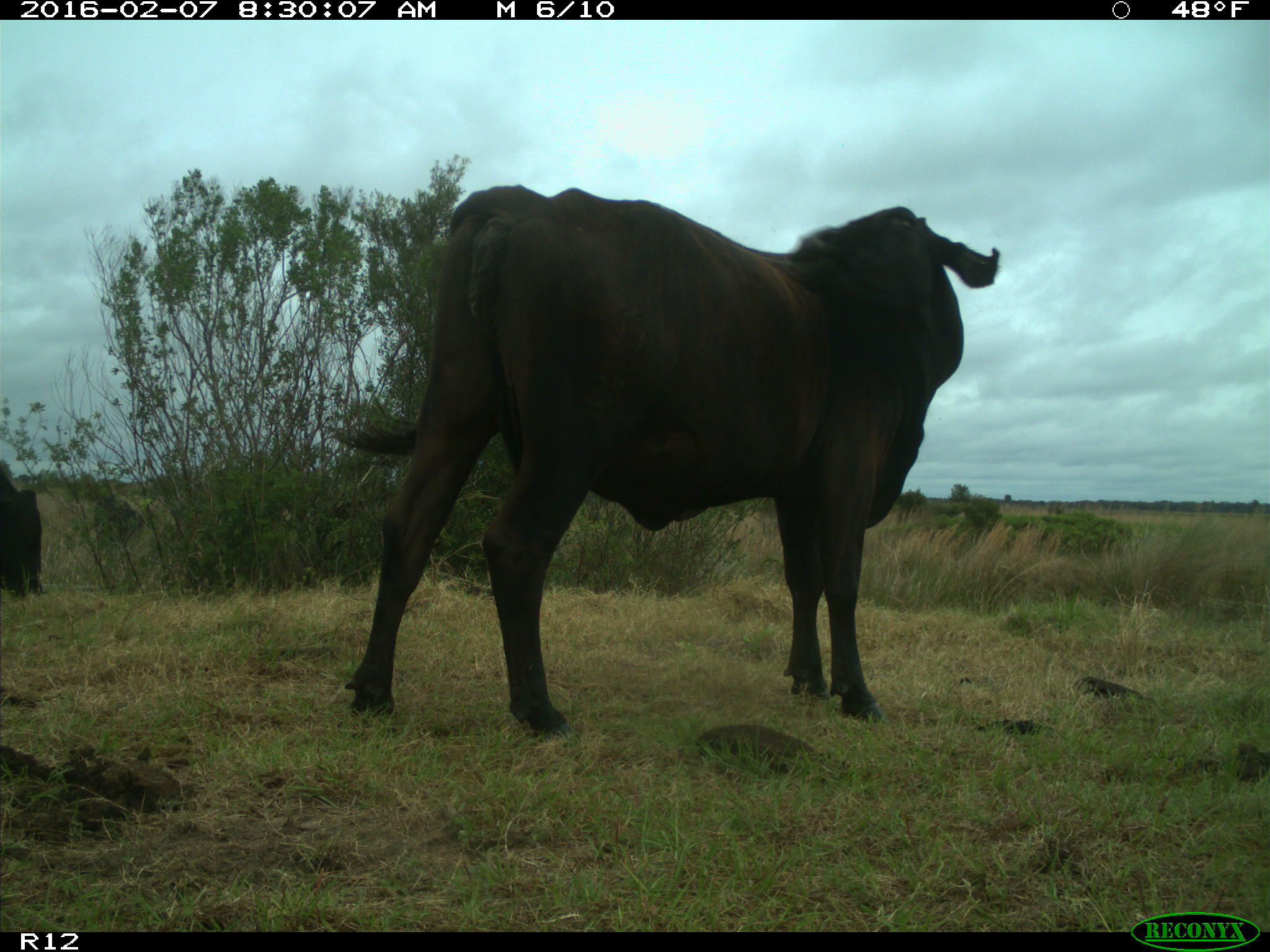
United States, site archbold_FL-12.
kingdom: Animalia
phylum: Chordata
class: Mammalia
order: Artiodactyla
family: Bovidae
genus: Bos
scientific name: Bos taurus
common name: domestic cow